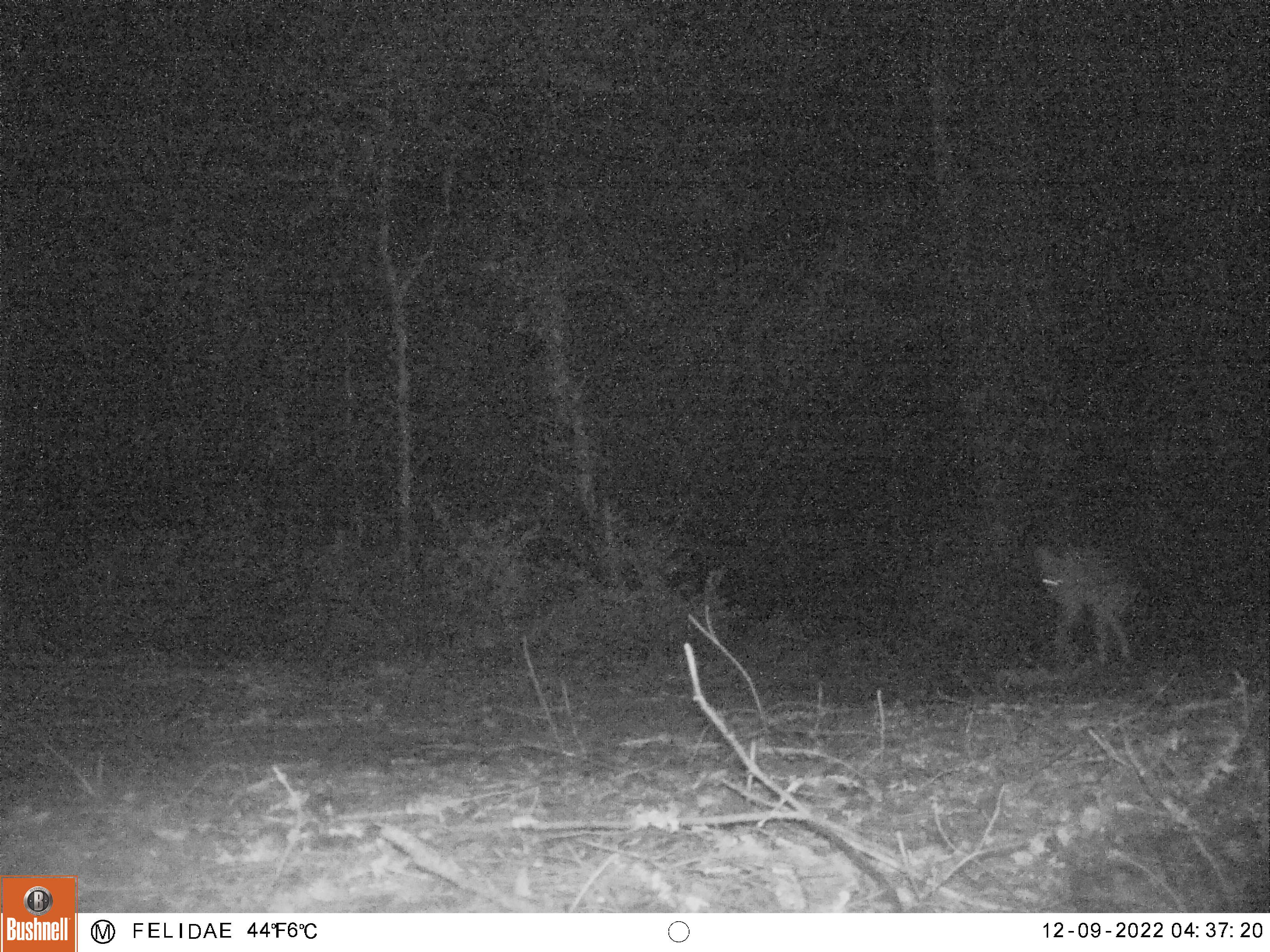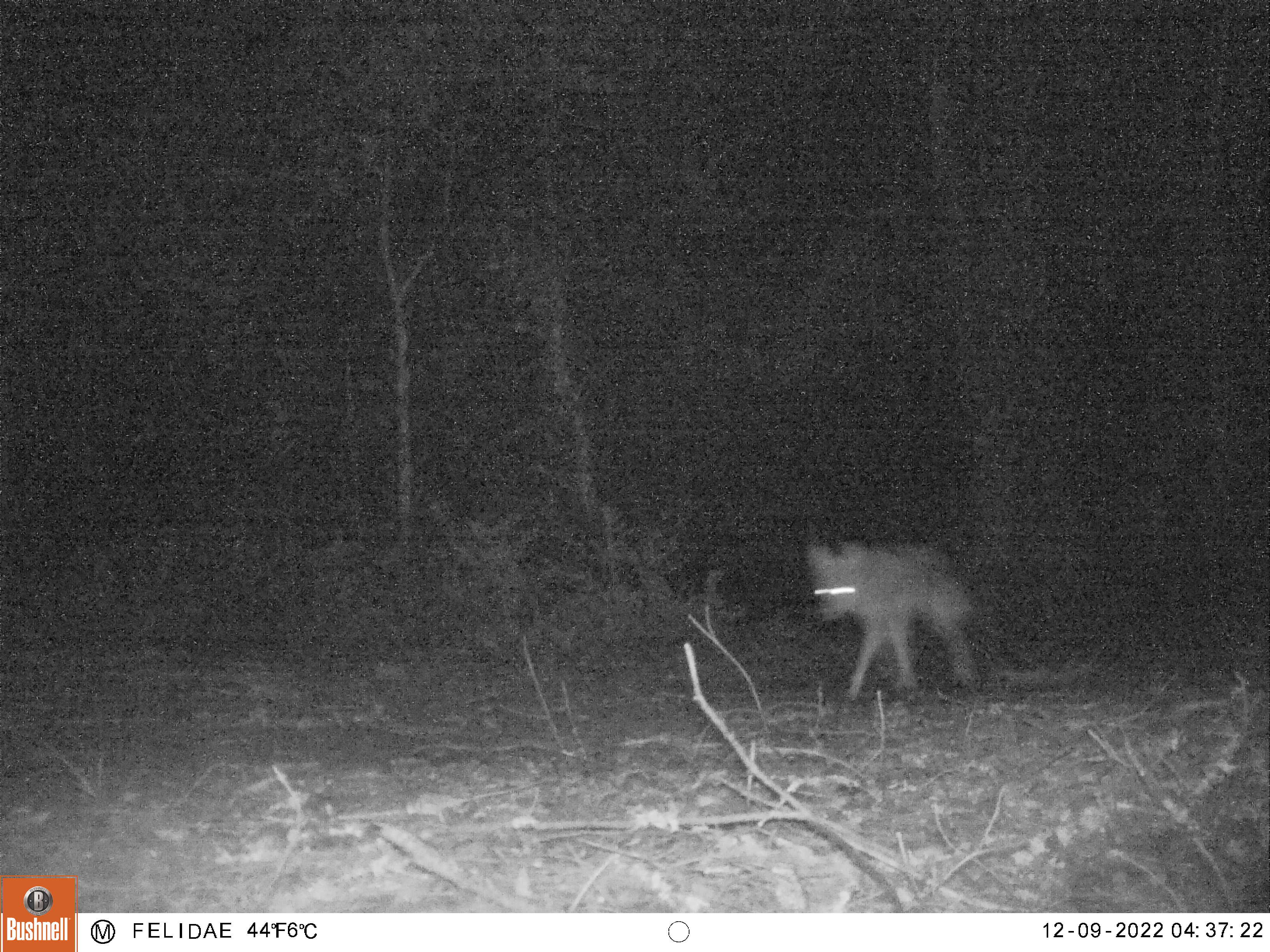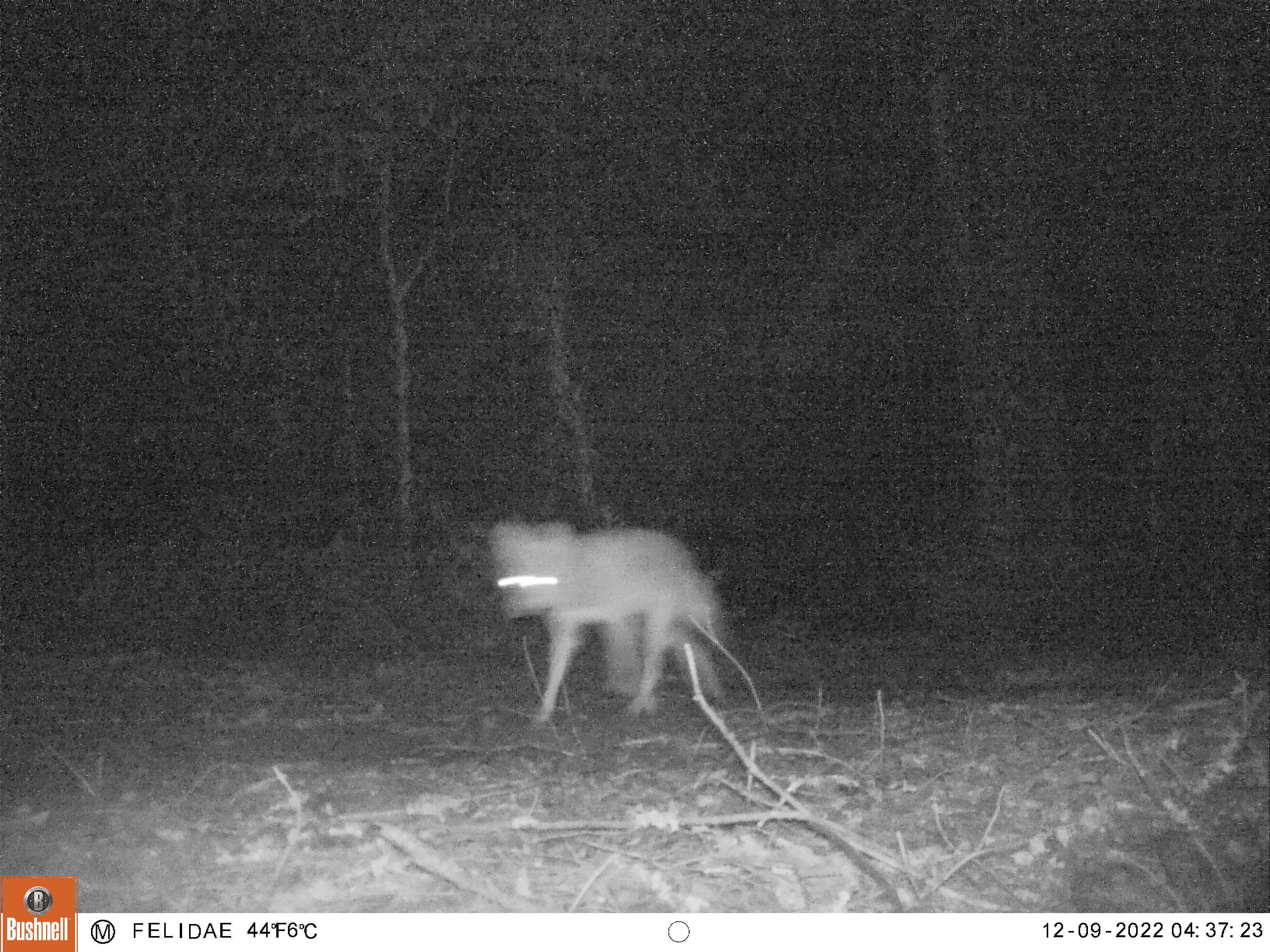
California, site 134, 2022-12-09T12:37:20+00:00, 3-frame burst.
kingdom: Animalia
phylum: Chordata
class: Mammalia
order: Carnivora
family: Canidae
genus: Canis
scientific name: Canis latrans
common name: coyote